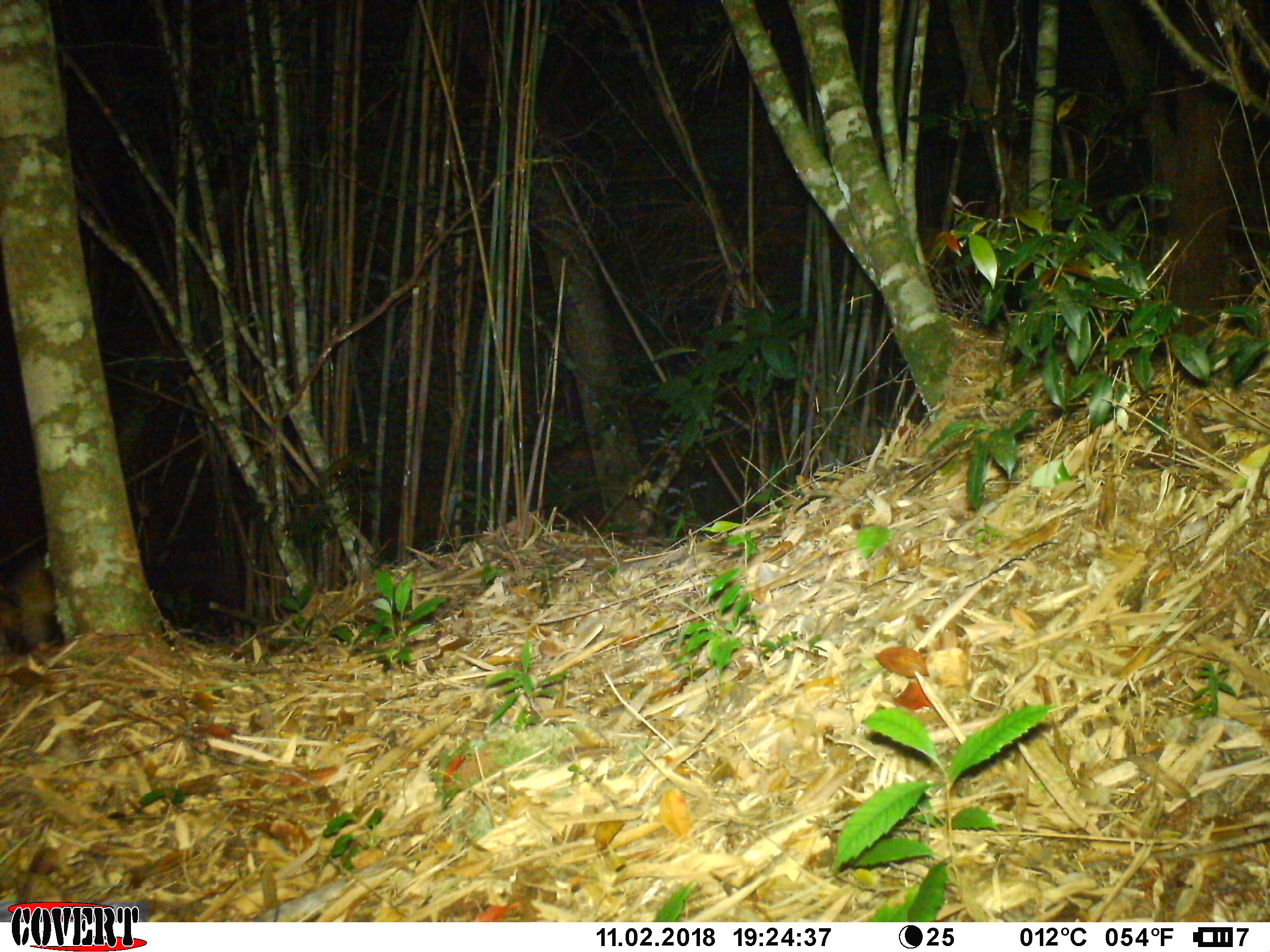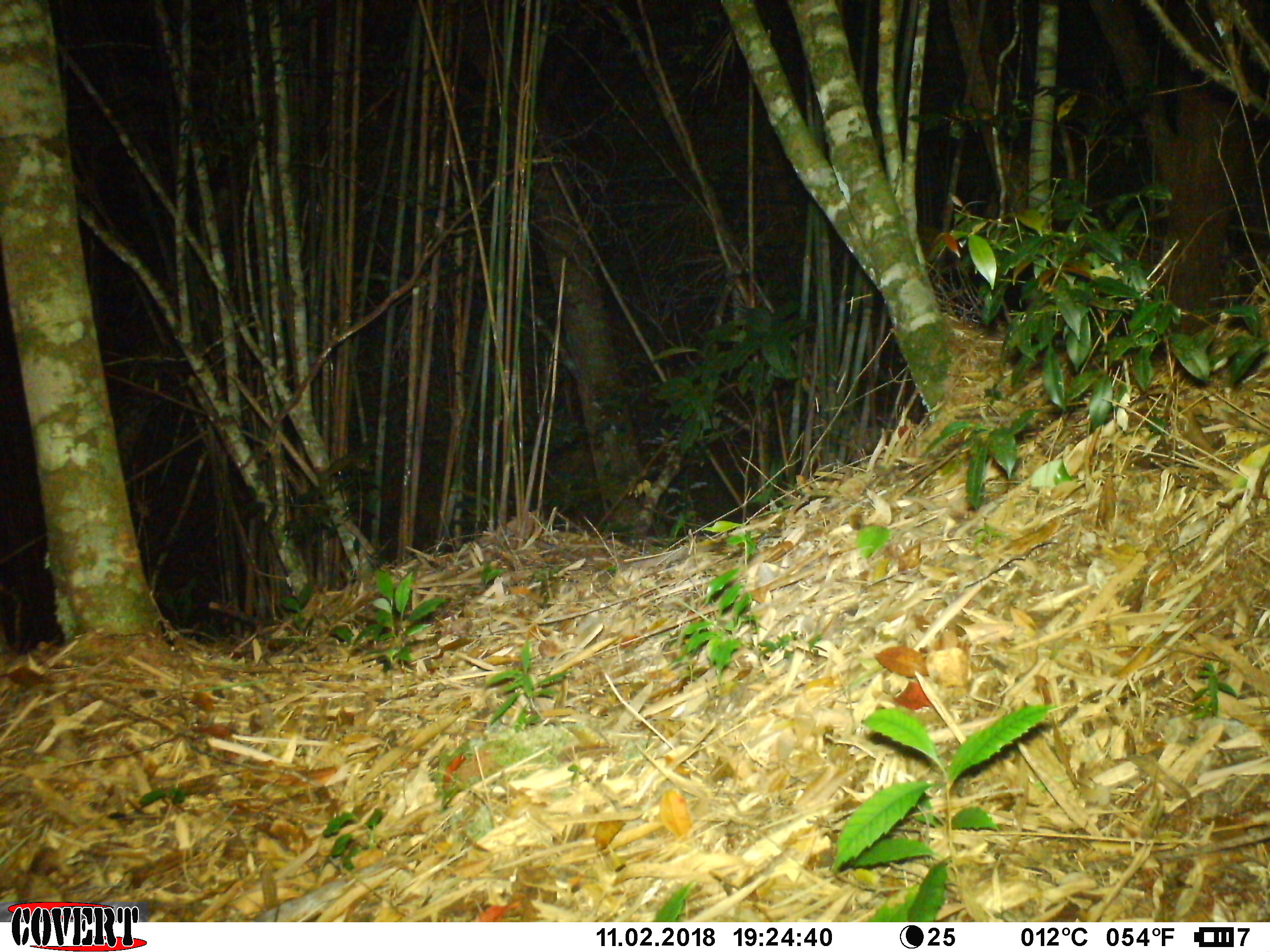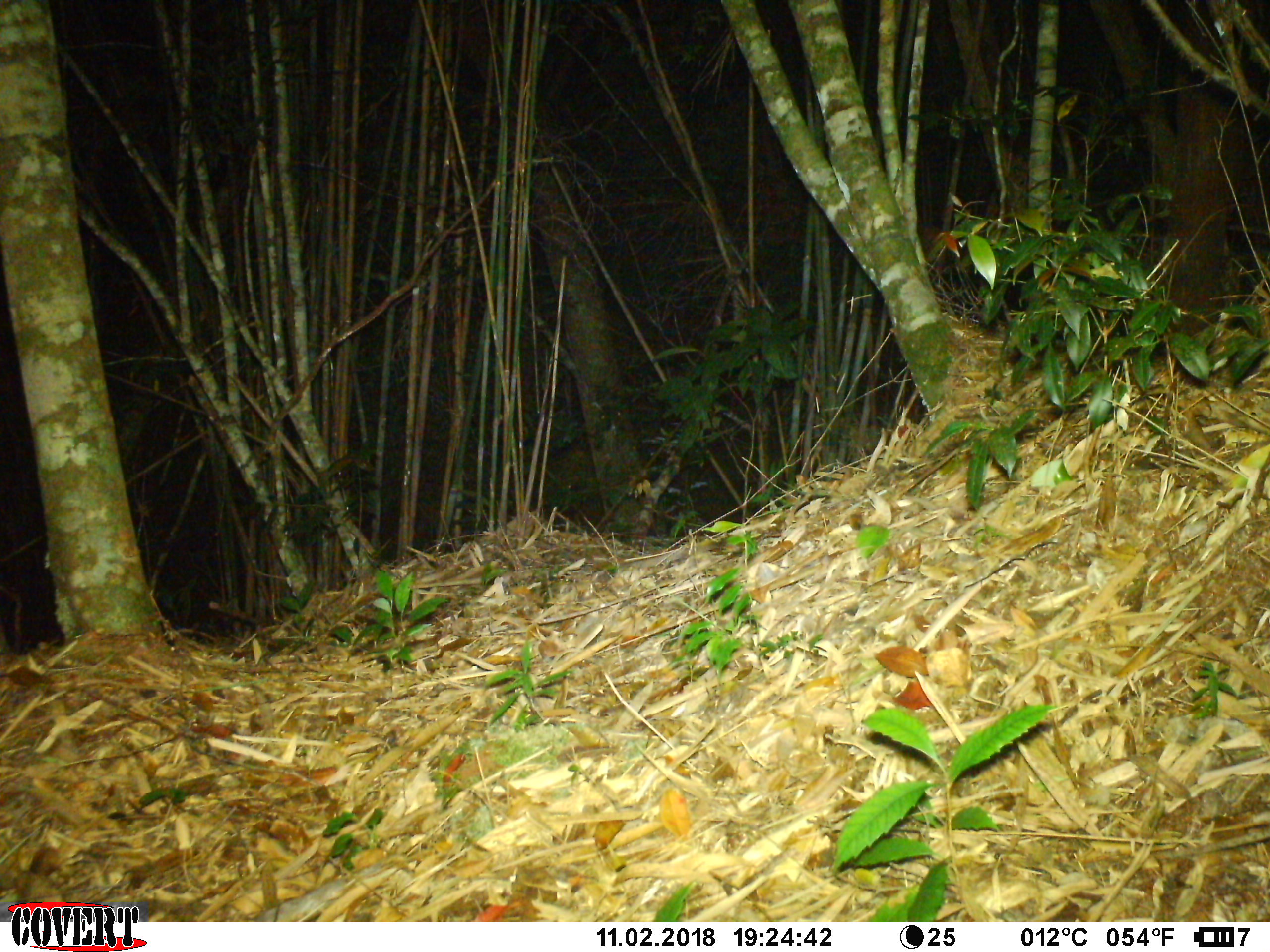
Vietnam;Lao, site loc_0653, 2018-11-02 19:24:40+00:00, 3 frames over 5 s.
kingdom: Animalia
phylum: Chordata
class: Mammalia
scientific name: Mammalia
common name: mammal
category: unidentified small mammal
Unidentified small mammal (mammal) (Mammalia). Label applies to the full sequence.